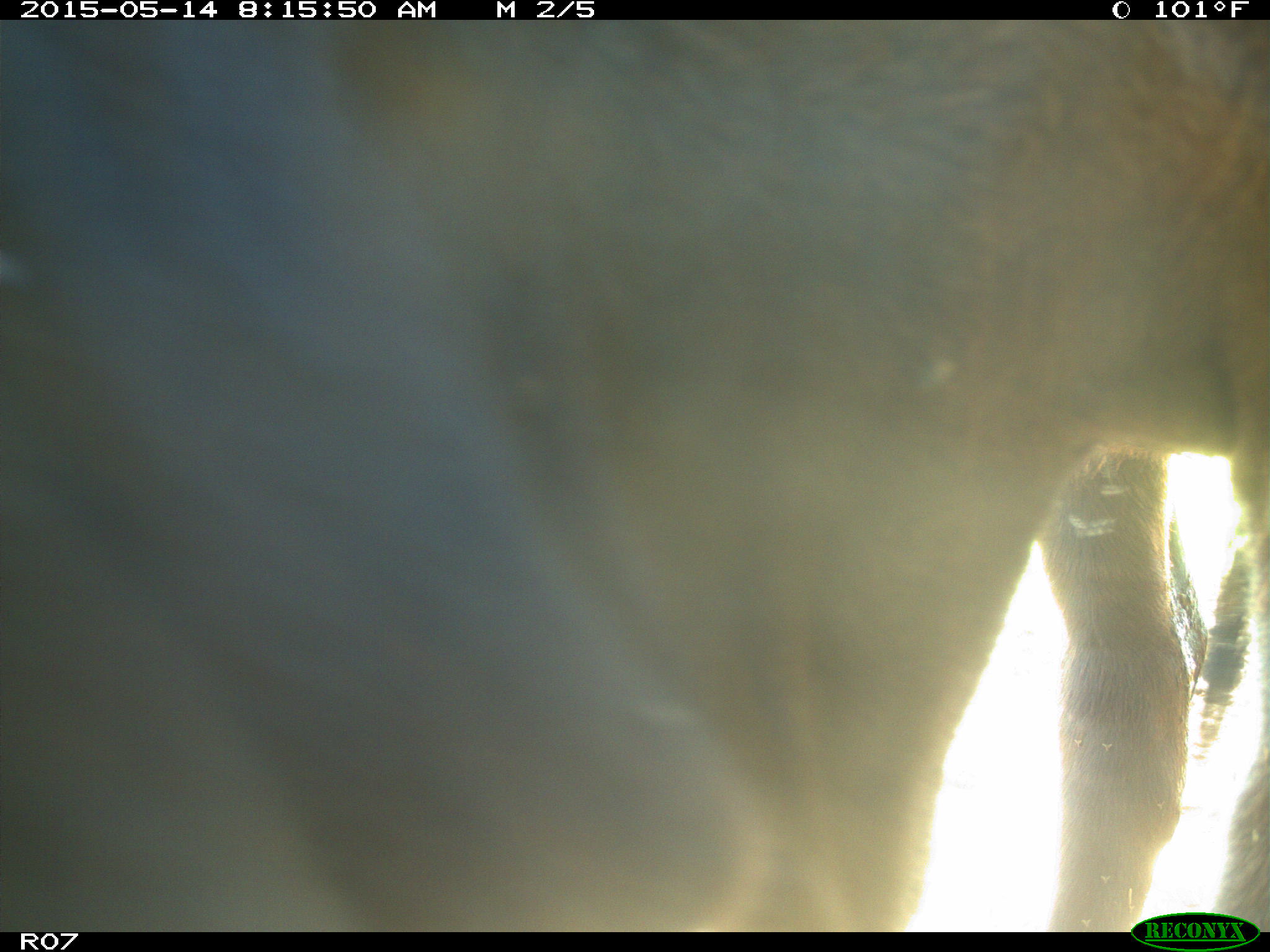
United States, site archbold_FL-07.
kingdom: Animalia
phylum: Chordata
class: Mammalia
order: Artiodactyla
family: Bovidae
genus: Bos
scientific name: Bos taurus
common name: domestic cow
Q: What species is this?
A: Bos taurus (domestic cow).